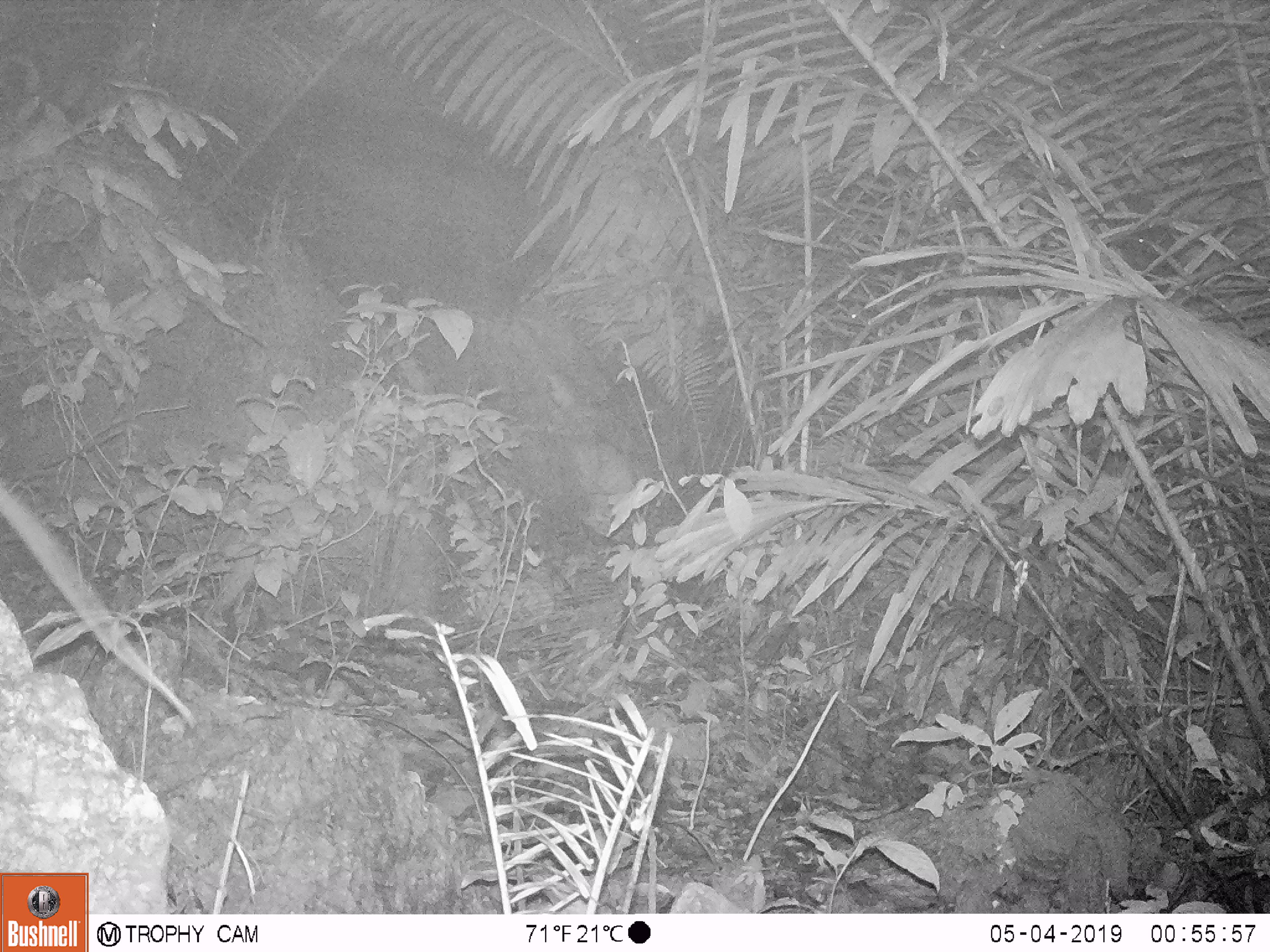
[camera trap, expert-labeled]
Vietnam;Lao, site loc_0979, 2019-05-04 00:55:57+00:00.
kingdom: Animalia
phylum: Chordata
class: Mammalia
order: Rodentia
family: Muridae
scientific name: Muridae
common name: old-world mice and rats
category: unidentified murid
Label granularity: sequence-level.